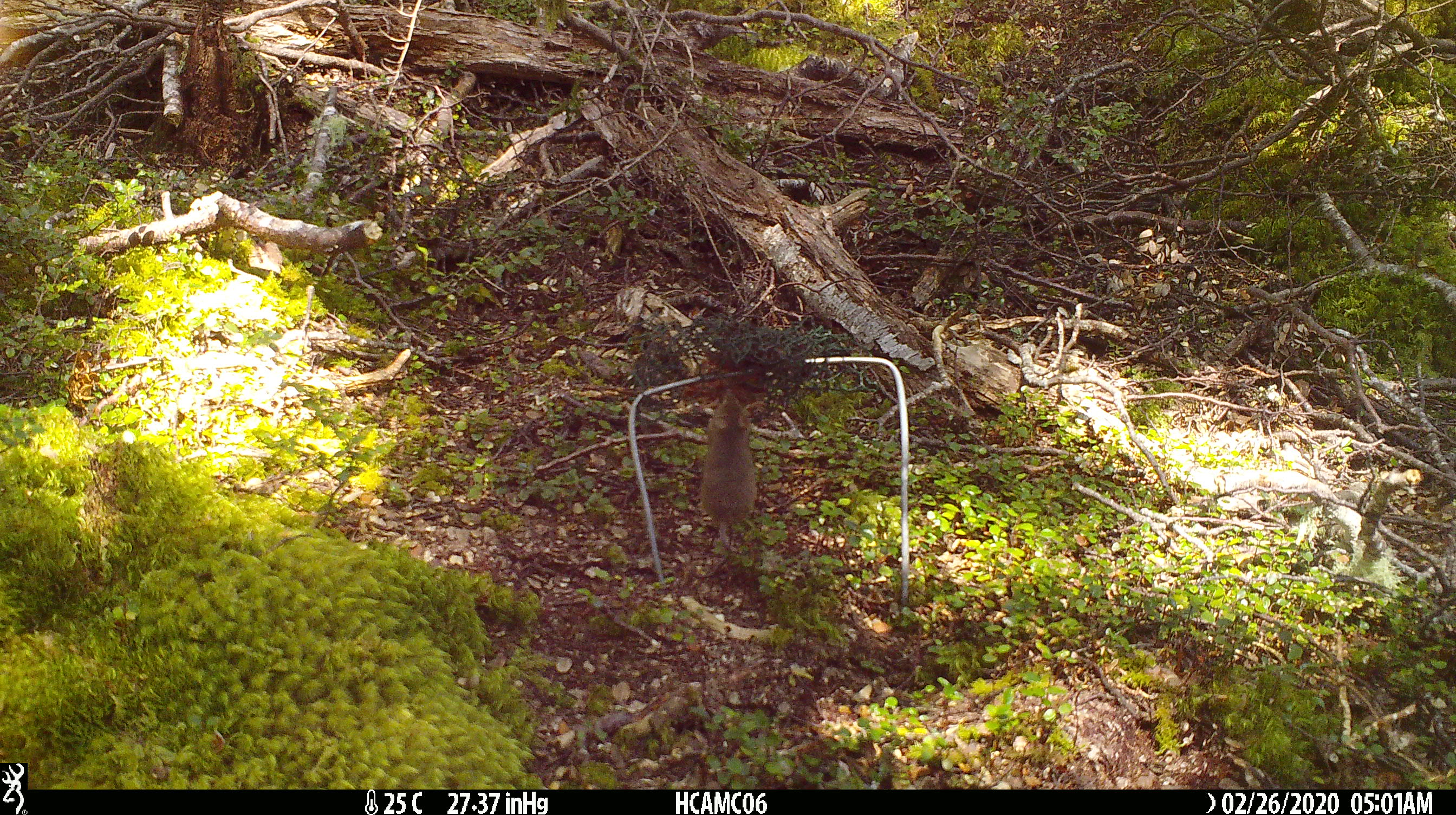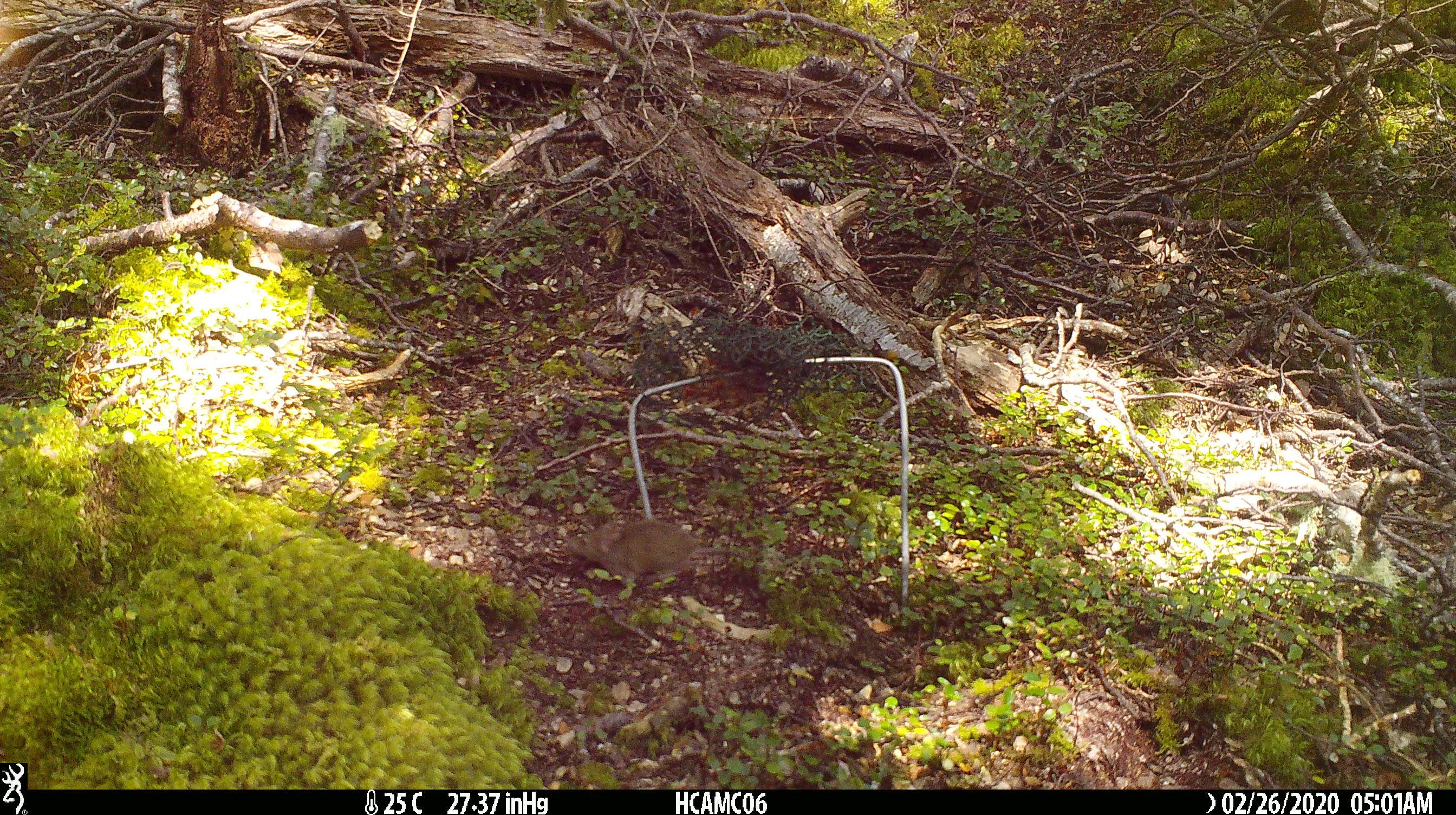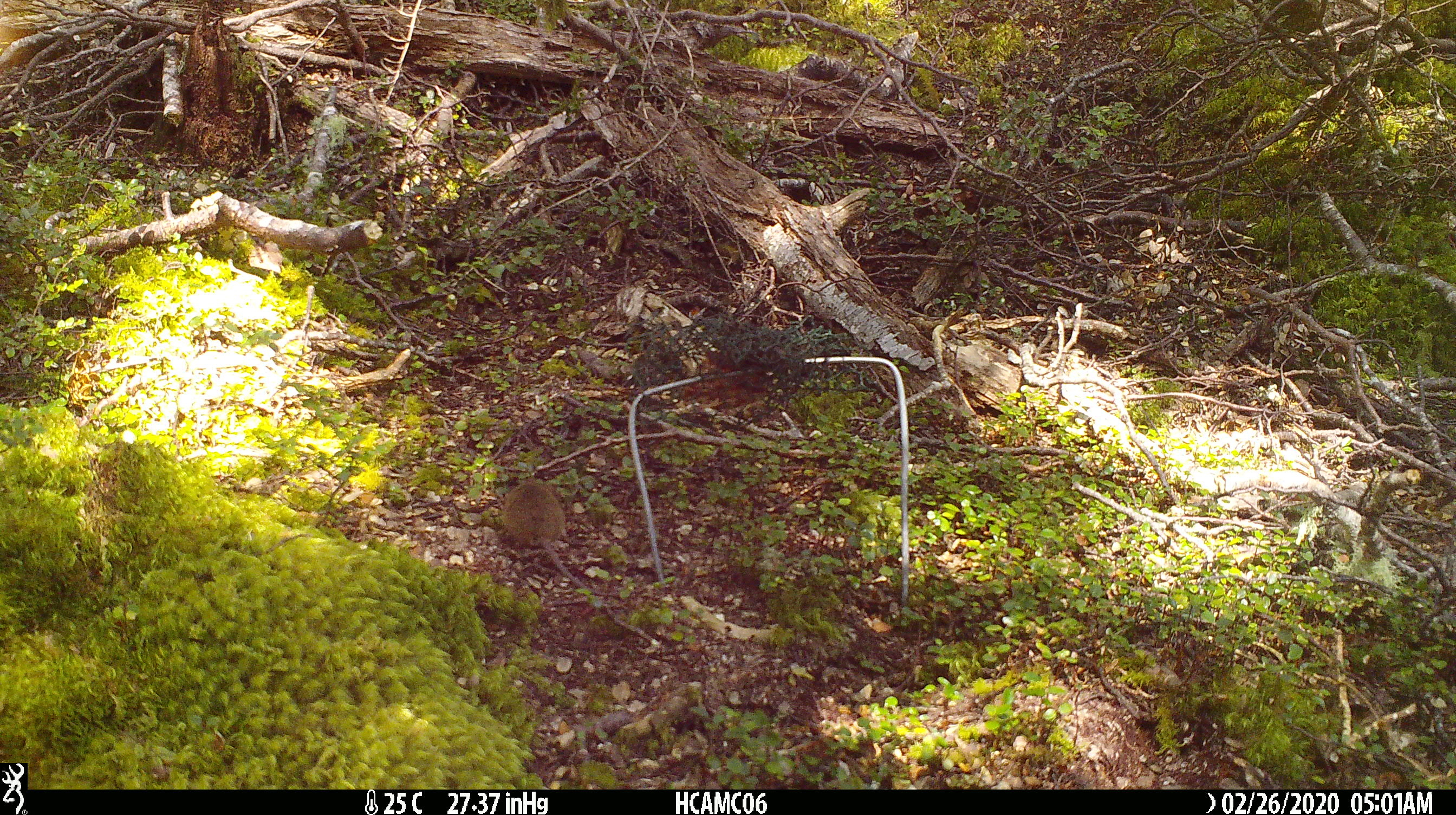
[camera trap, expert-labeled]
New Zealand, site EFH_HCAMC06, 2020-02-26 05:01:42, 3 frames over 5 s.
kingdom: Animalia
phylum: Chordata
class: Mammalia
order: Rodentia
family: Muridae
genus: Mus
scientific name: Mus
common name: mouse